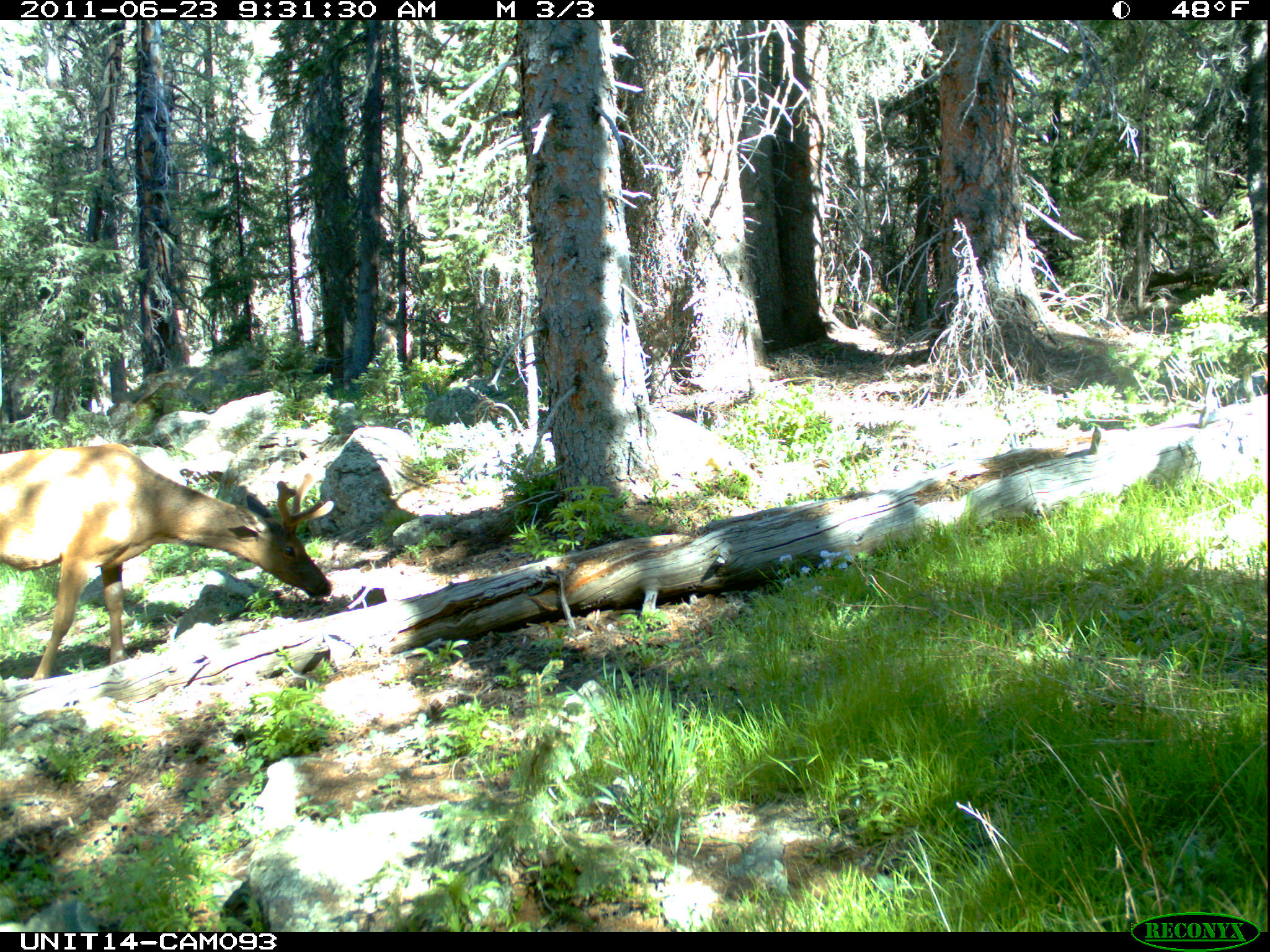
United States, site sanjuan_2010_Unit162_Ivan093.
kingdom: Animalia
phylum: Chordata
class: Mammalia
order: Artiodactyla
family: Cervidae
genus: Cervus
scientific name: Cervus elaphus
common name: red deer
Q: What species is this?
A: Cervus elaphus (red deer).